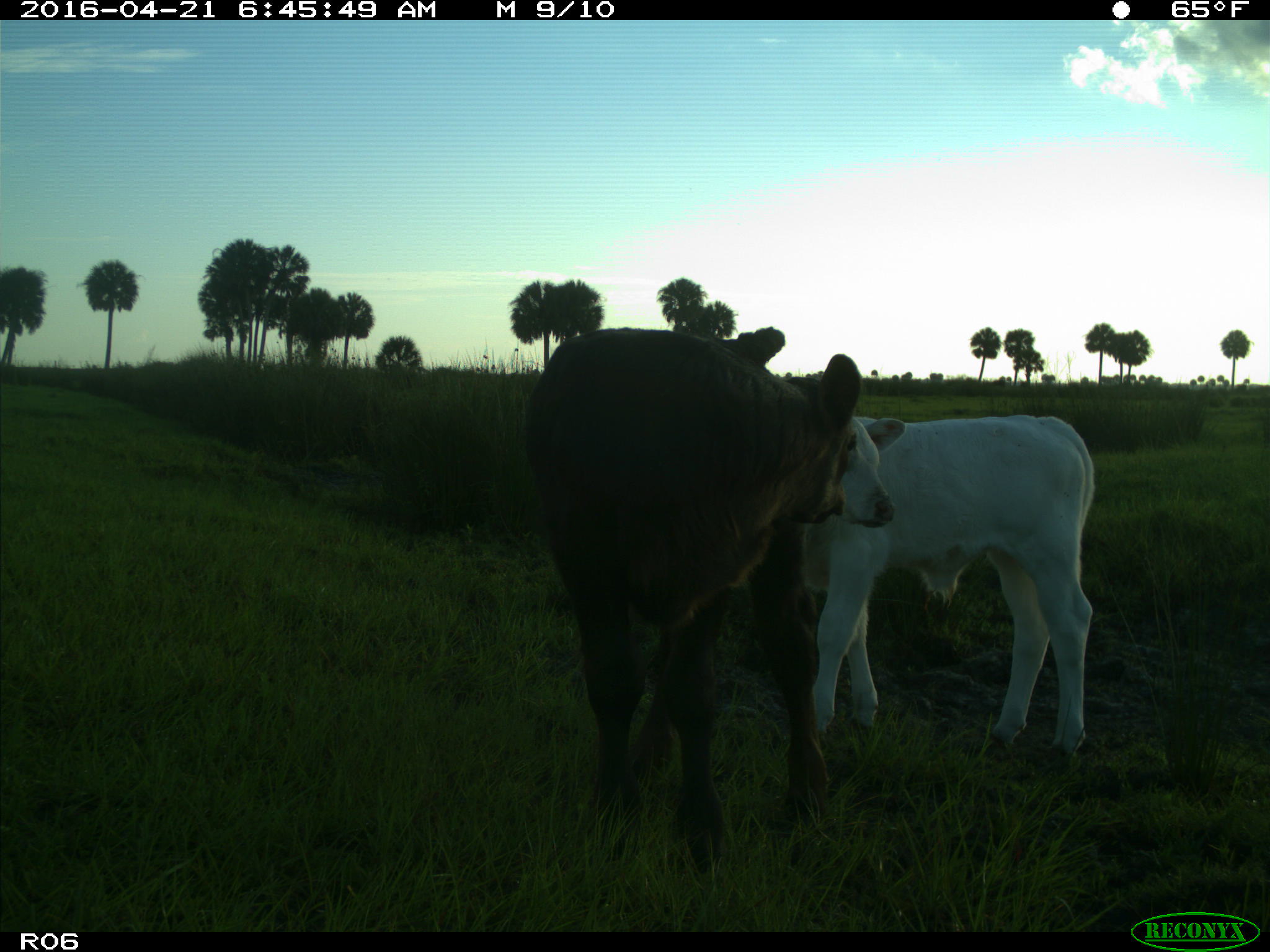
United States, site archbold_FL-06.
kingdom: Animalia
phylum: Chordata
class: Mammalia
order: Artiodactyla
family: Bovidae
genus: Bos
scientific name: Bos taurus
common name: domestic cow